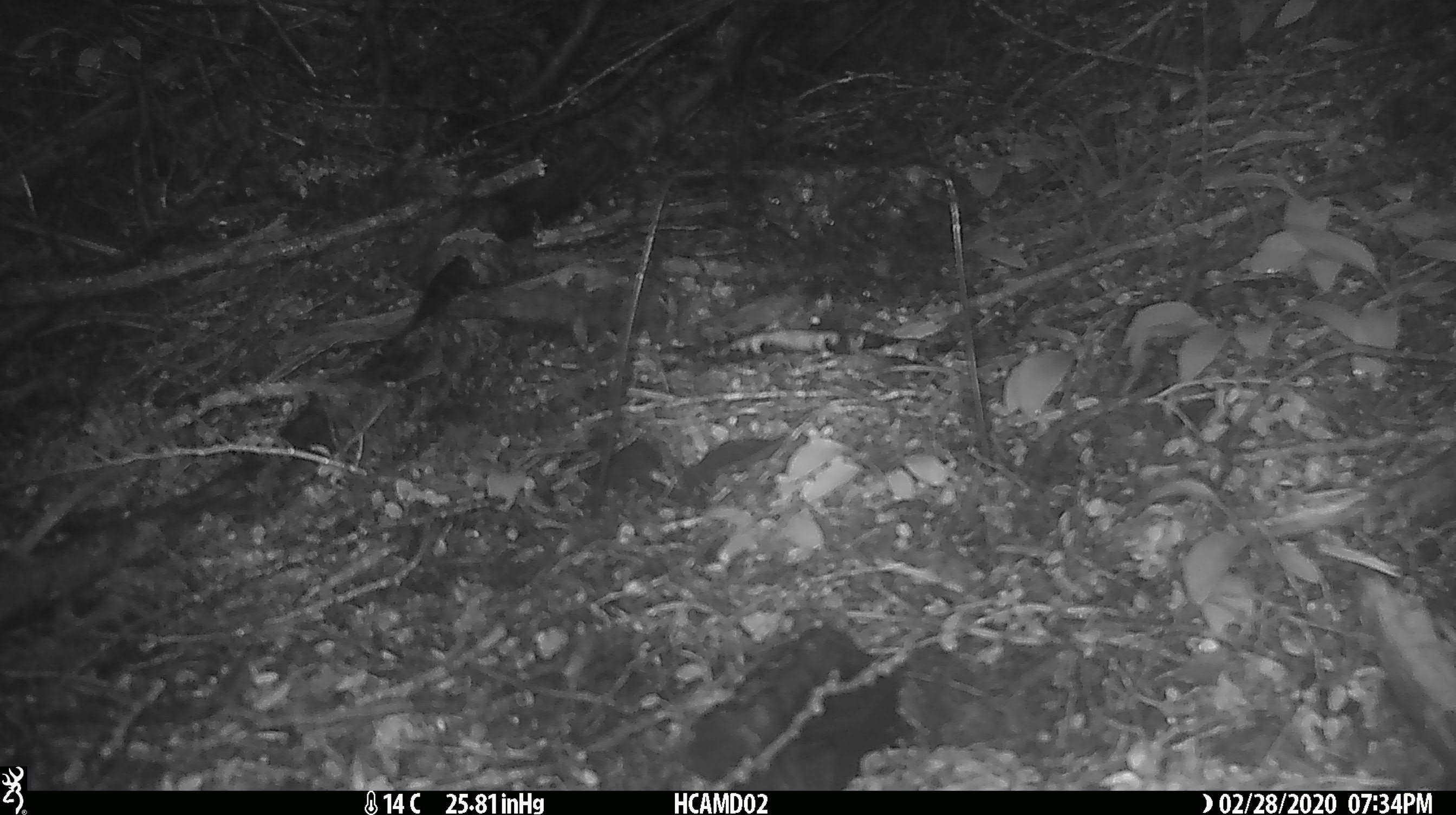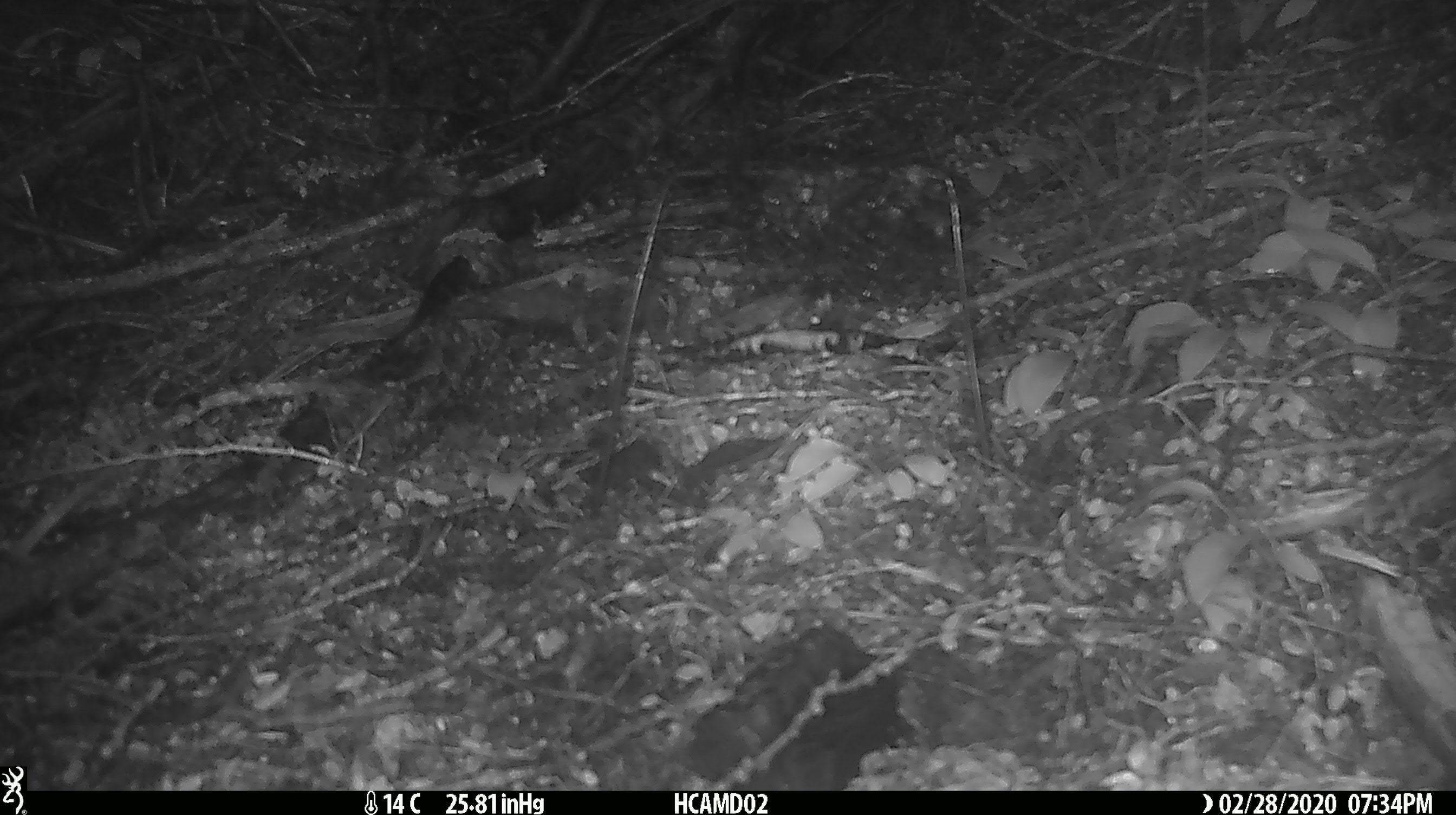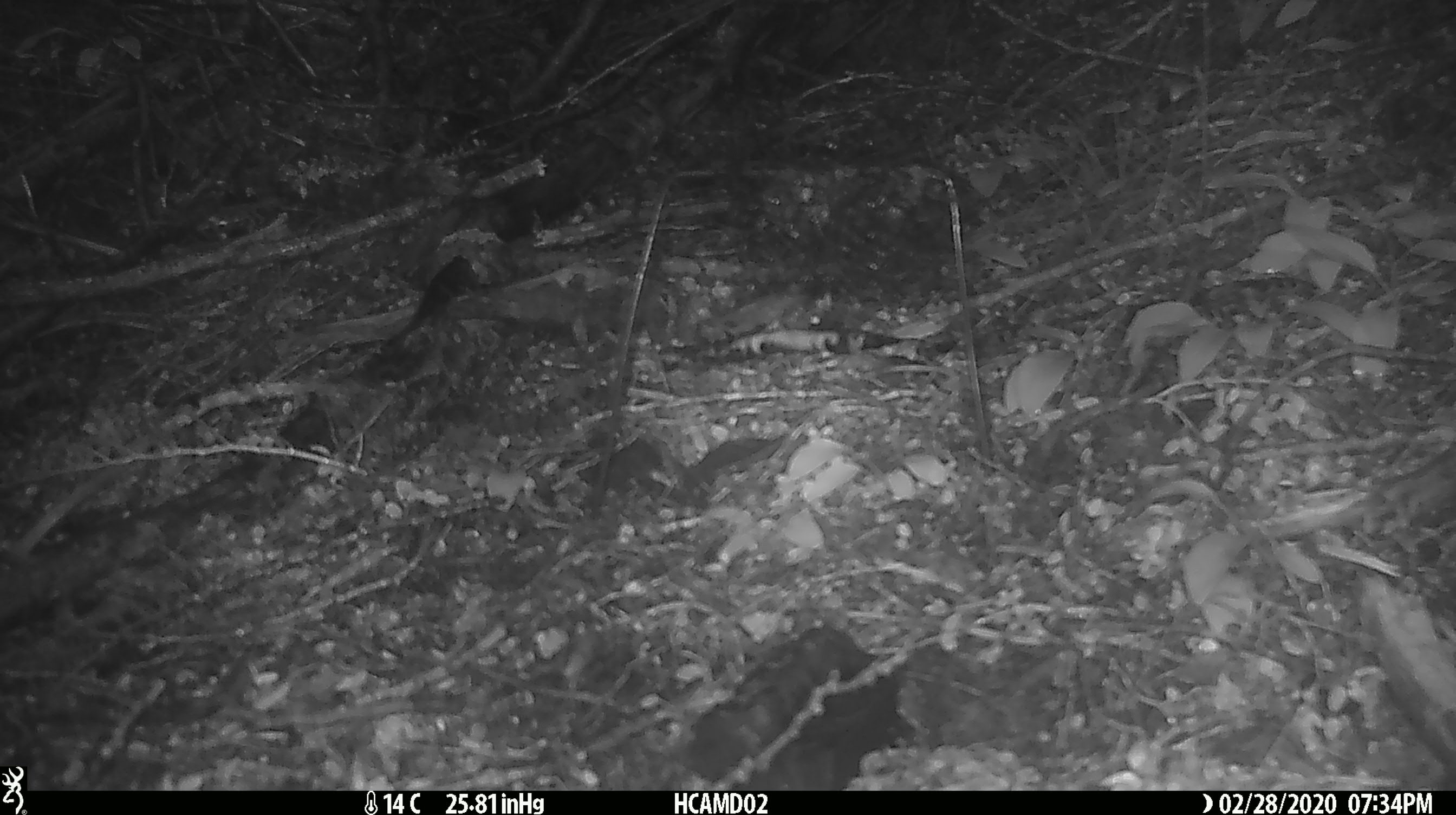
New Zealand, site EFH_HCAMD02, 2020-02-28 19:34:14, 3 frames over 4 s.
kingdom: Animalia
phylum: Chordata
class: Mammalia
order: Rodentia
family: Muridae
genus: Rattus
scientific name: Rattus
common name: rat